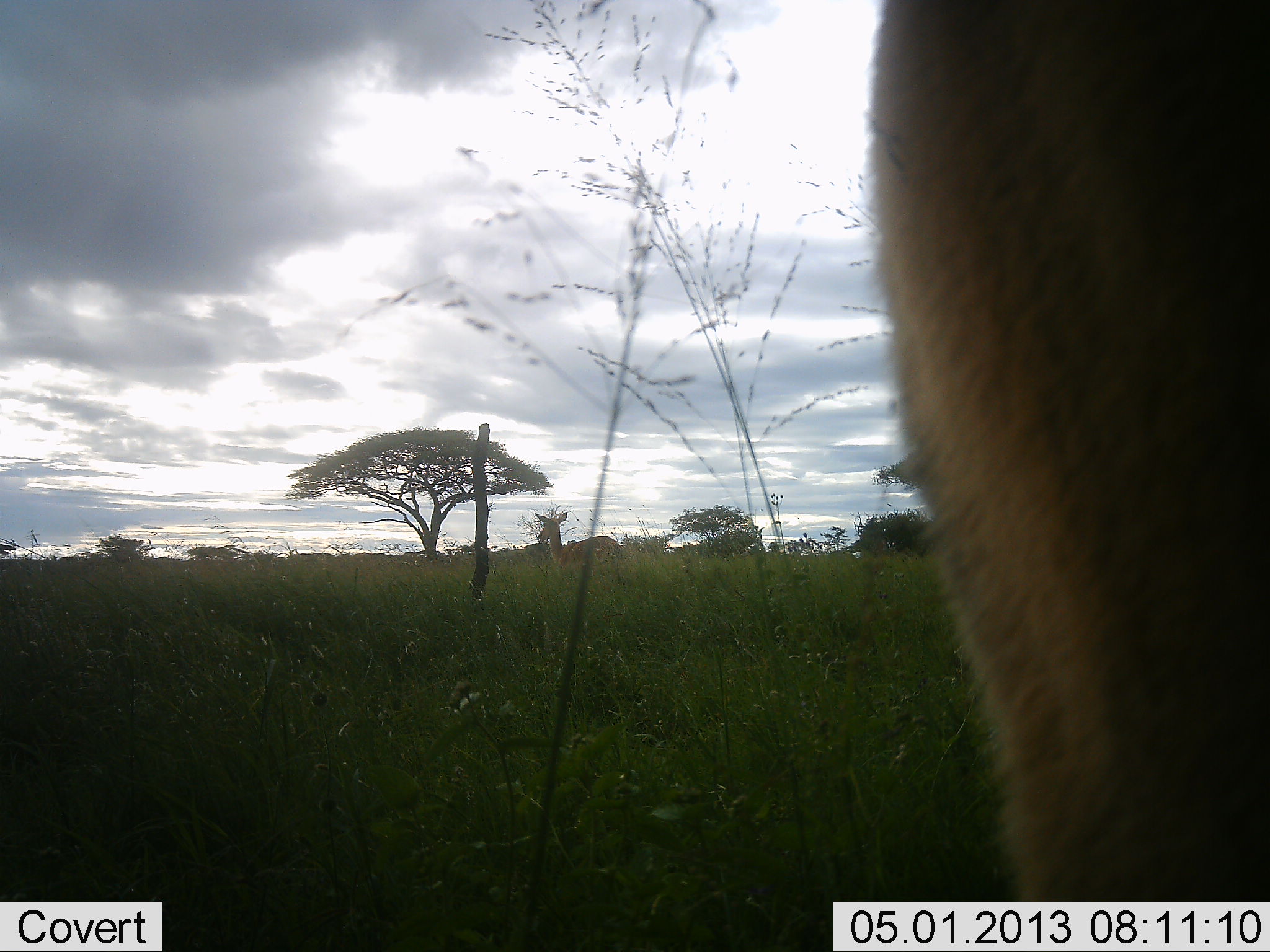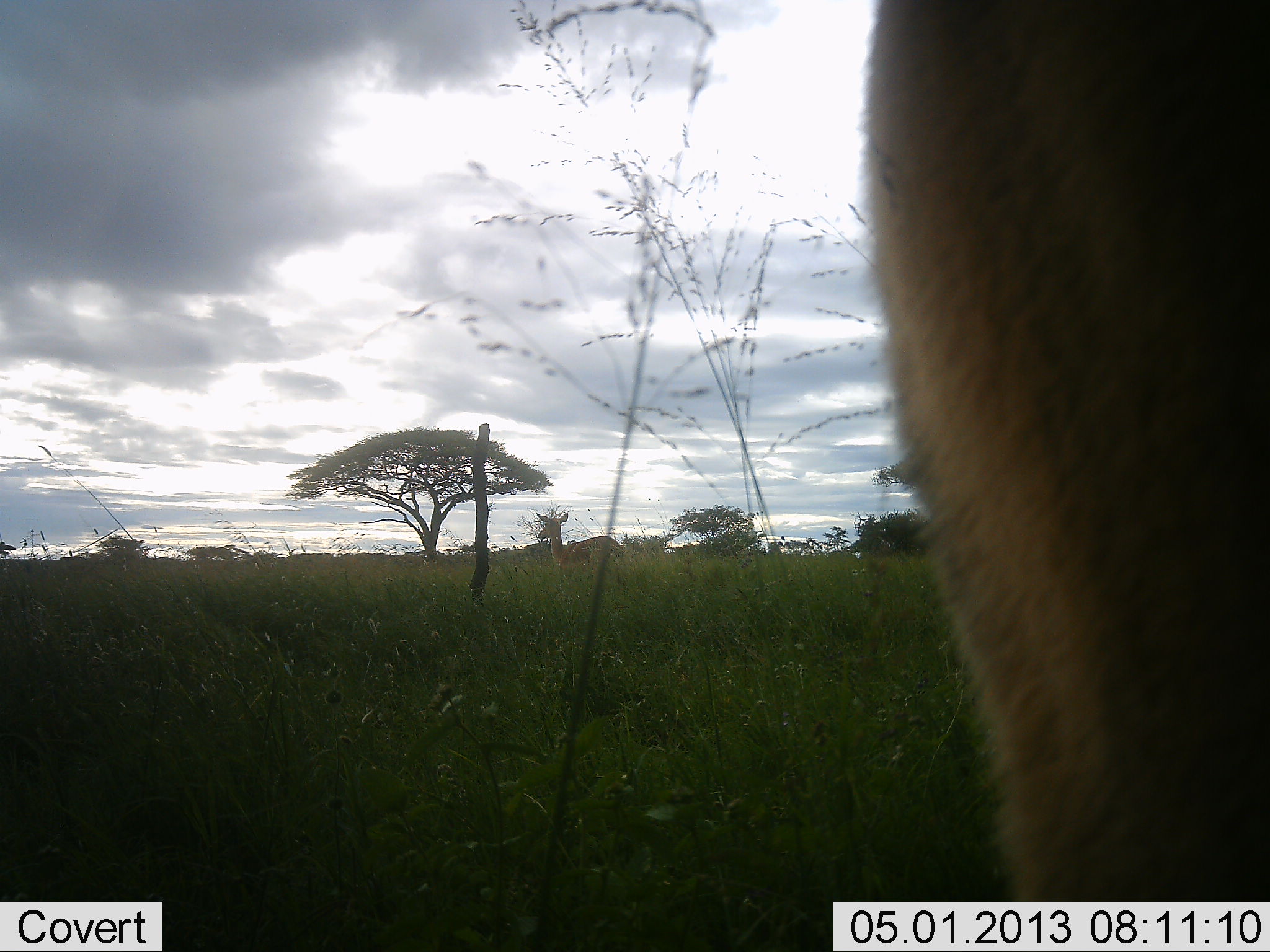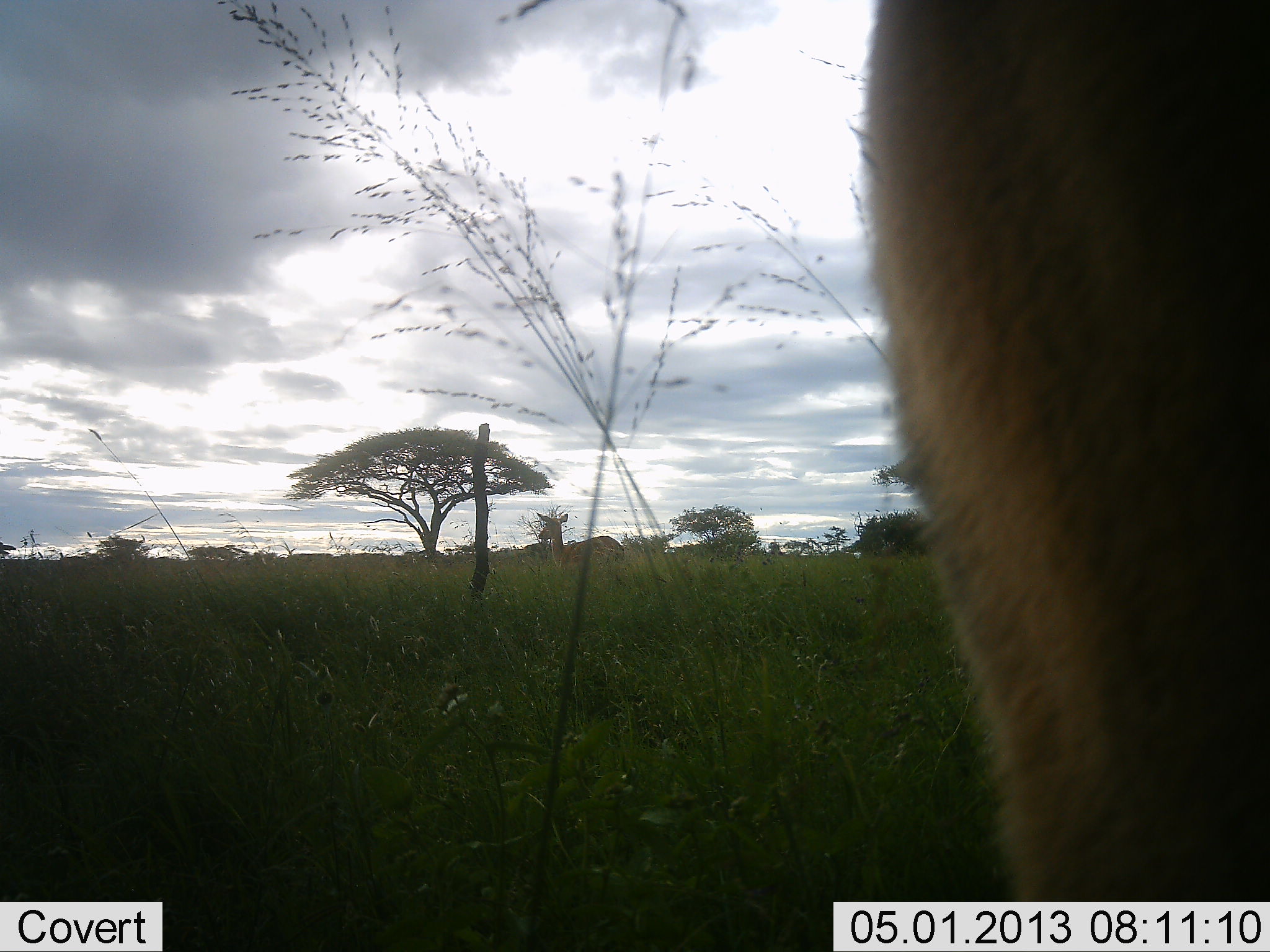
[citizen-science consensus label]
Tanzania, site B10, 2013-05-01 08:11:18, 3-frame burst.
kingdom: Animalia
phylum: Chordata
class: Mammalia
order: Artiodactyla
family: Bovidae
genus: Eudorcas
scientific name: Eudorcas thomsonii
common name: thomson's gazelle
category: gazellethomsons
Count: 2.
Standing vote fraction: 75%.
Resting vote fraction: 0%.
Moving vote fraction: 25%.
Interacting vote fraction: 0%.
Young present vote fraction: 0%.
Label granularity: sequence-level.